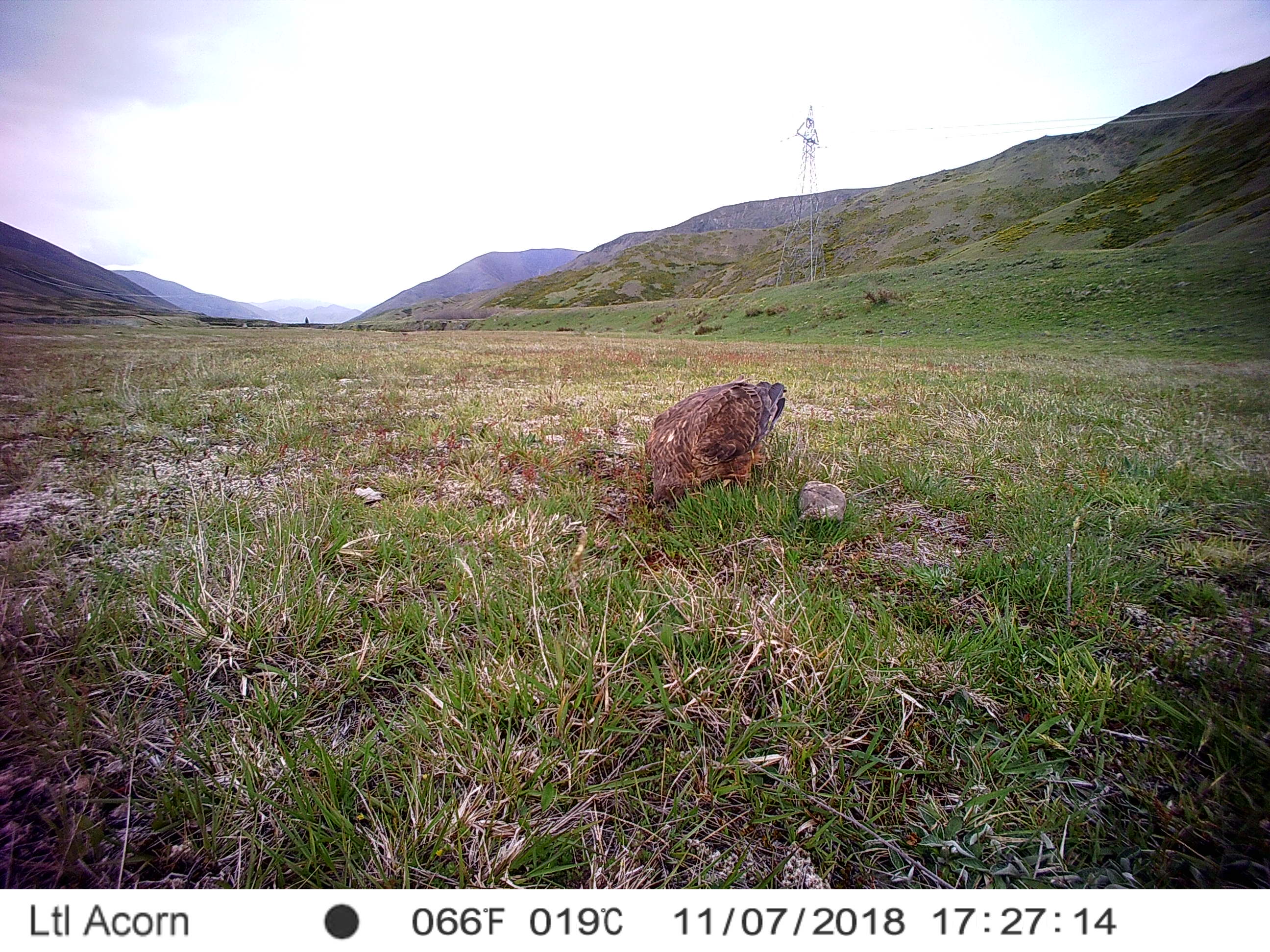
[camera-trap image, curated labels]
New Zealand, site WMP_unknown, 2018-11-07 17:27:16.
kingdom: Animalia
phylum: Chordata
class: Aves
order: Accipitriformes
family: Accipitridae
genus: Circus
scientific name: Circus approximans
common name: swamp harrier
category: harrier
Harrier (swamp harrier) (Circus approximans).